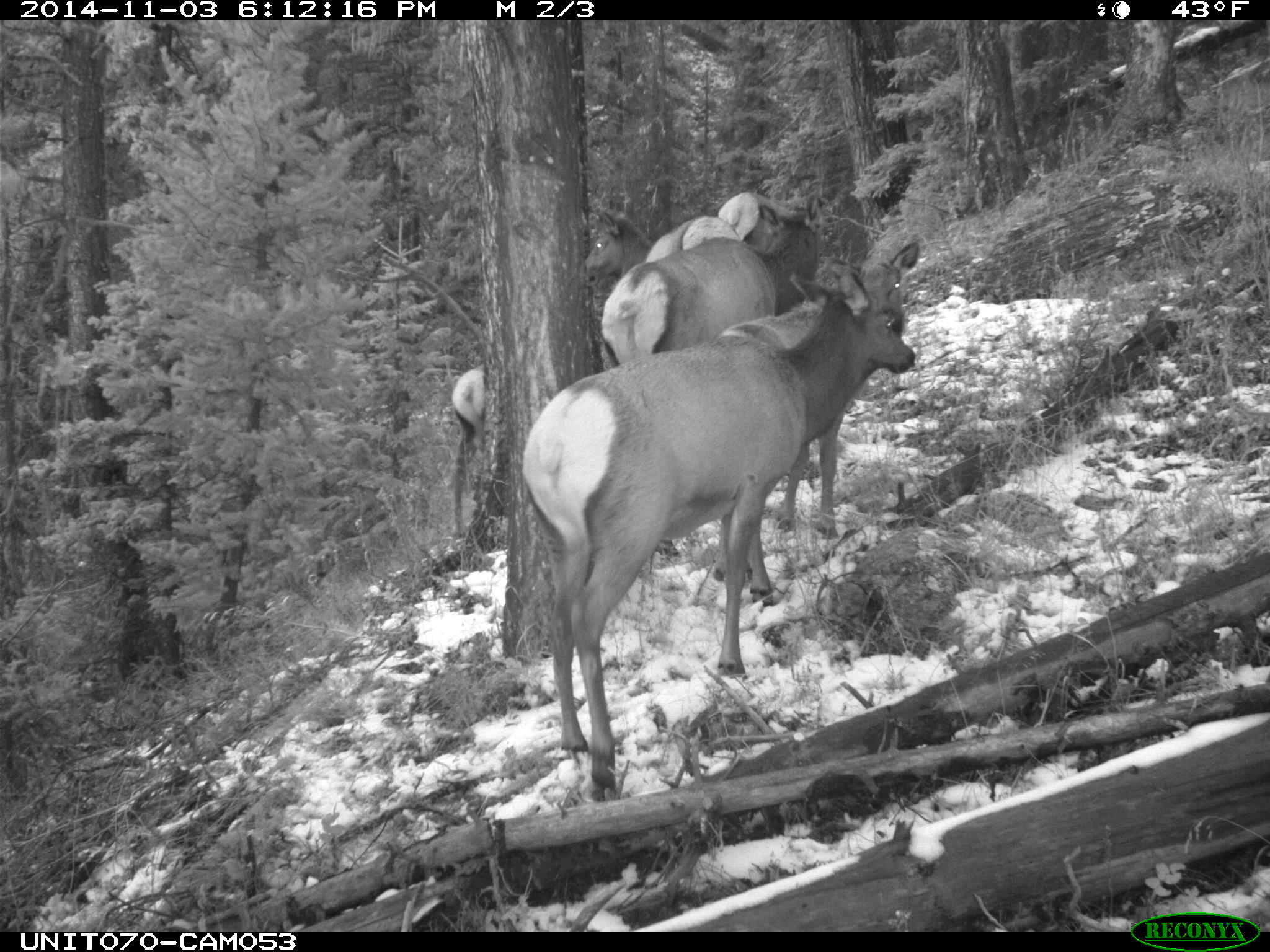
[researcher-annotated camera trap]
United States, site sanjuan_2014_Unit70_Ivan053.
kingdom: Animalia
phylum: Chordata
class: Mammalia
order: Artiodactyla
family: Cervidae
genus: Cervus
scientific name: Cervus elaphus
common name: red deer